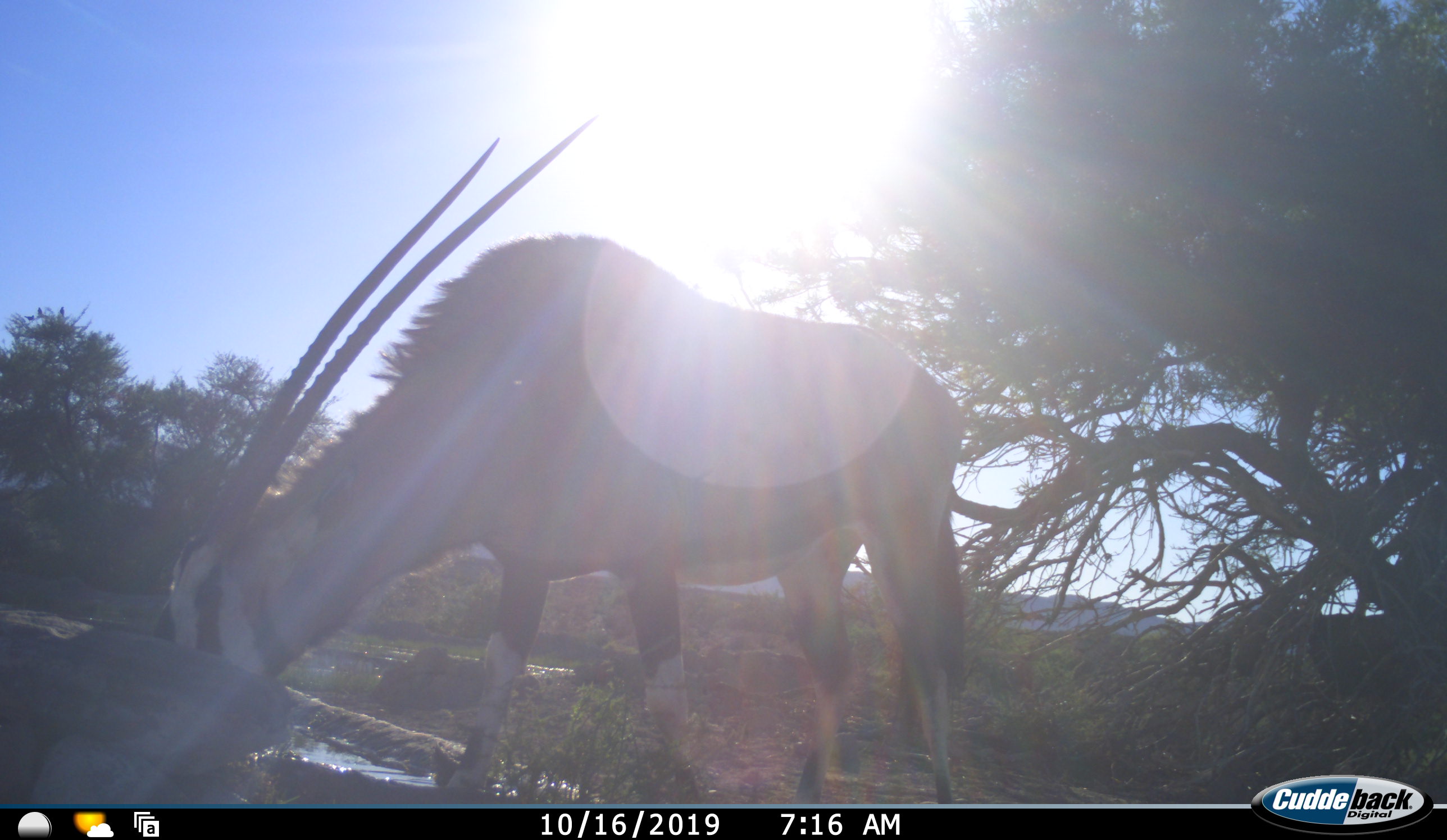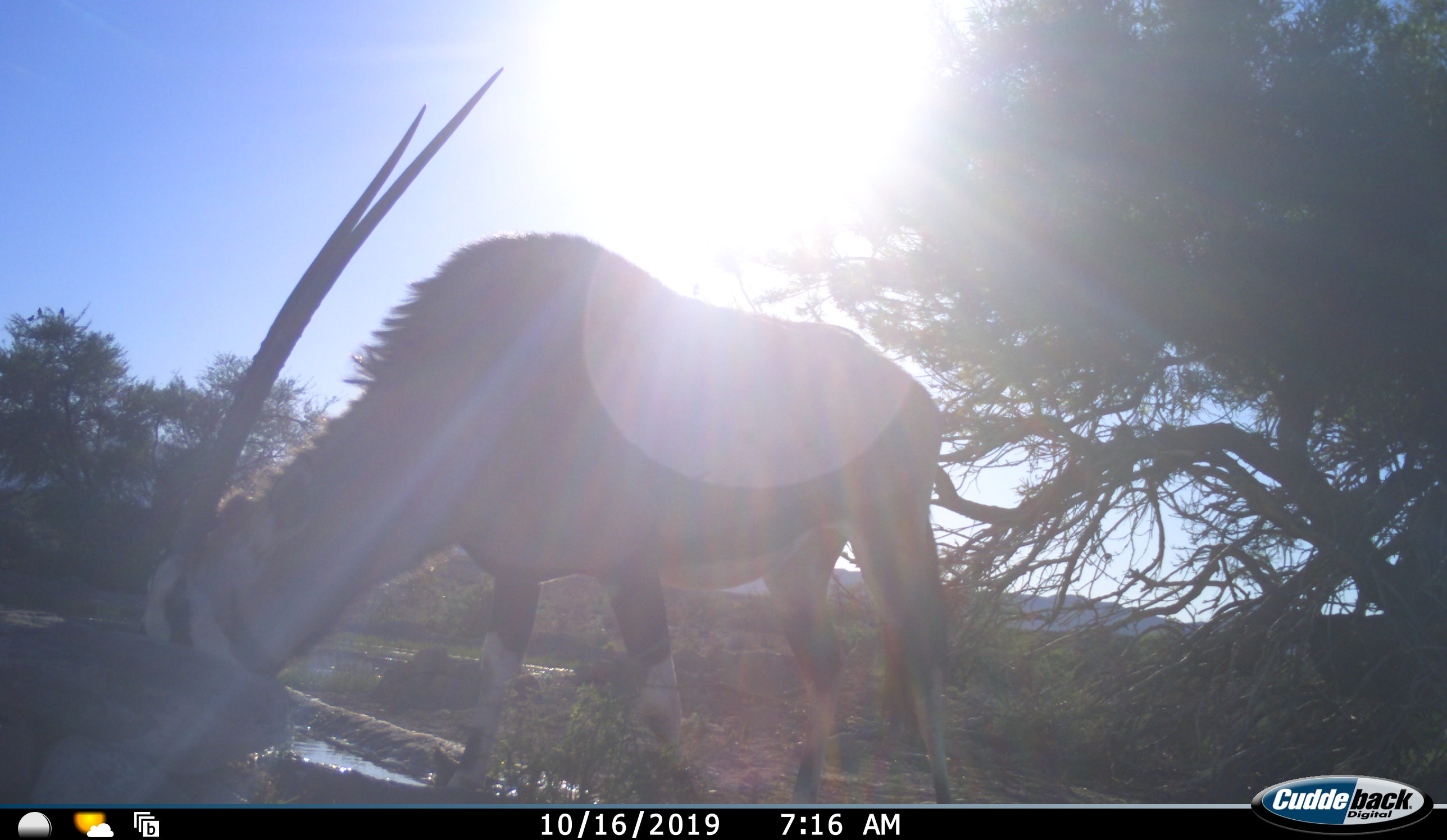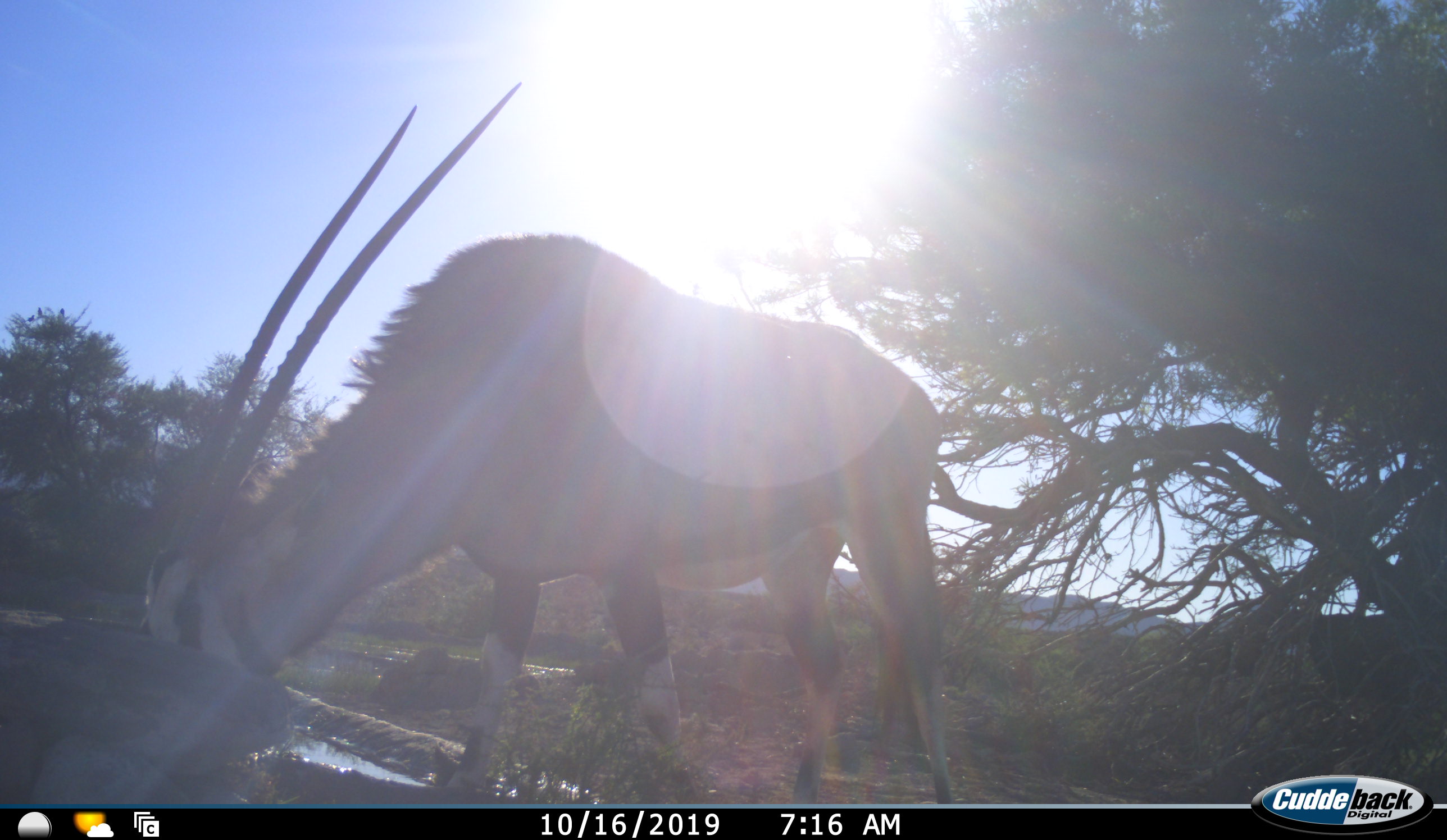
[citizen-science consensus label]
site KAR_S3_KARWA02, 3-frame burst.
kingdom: Animalia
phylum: Chordata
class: Mammalia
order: Artiodactyla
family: Bovidae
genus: Oryx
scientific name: Oryx gazella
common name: gemsbok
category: oryx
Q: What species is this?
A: Oryx (gemsbok) (Oryx gazella).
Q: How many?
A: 1.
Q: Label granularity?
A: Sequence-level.